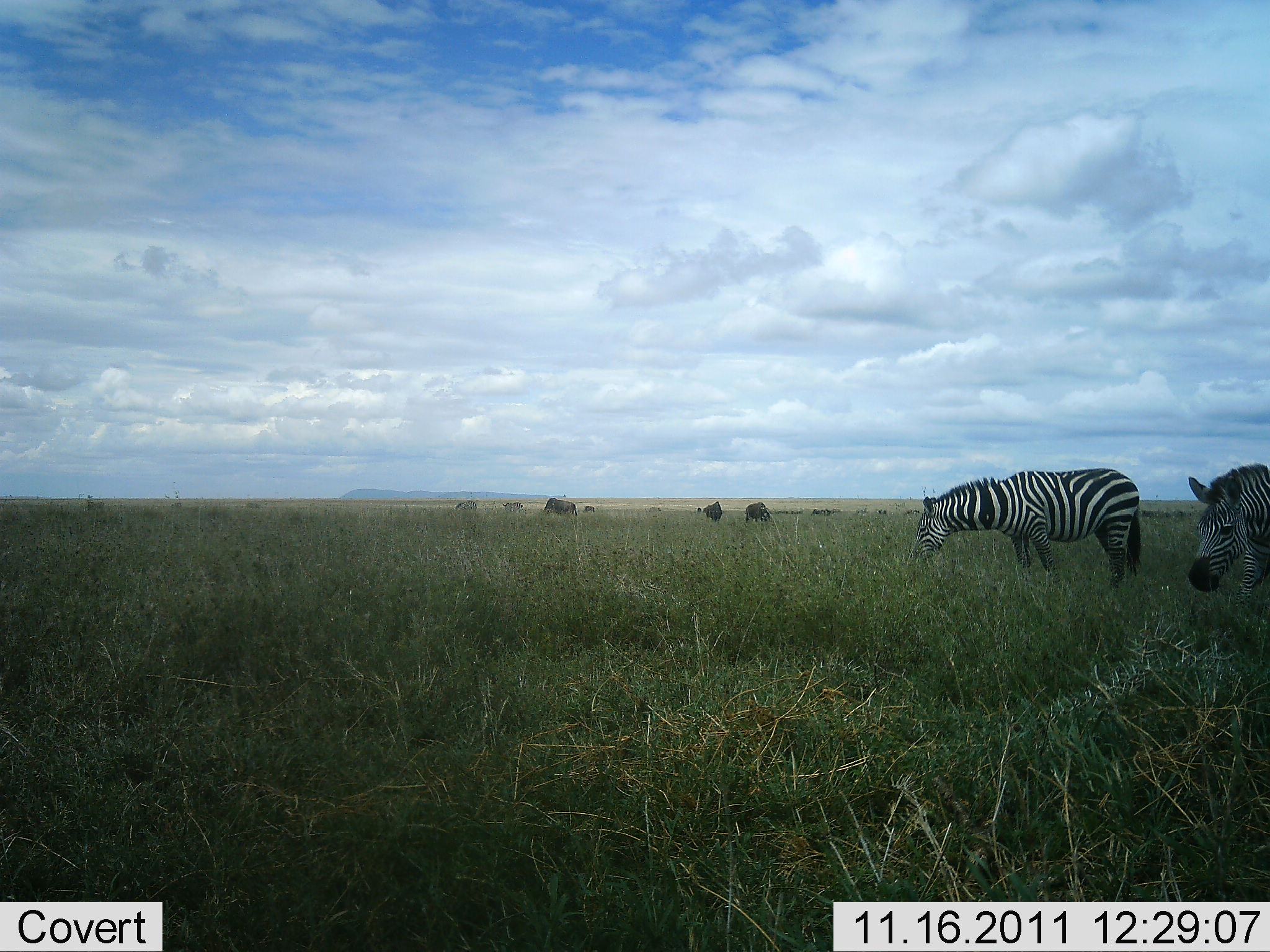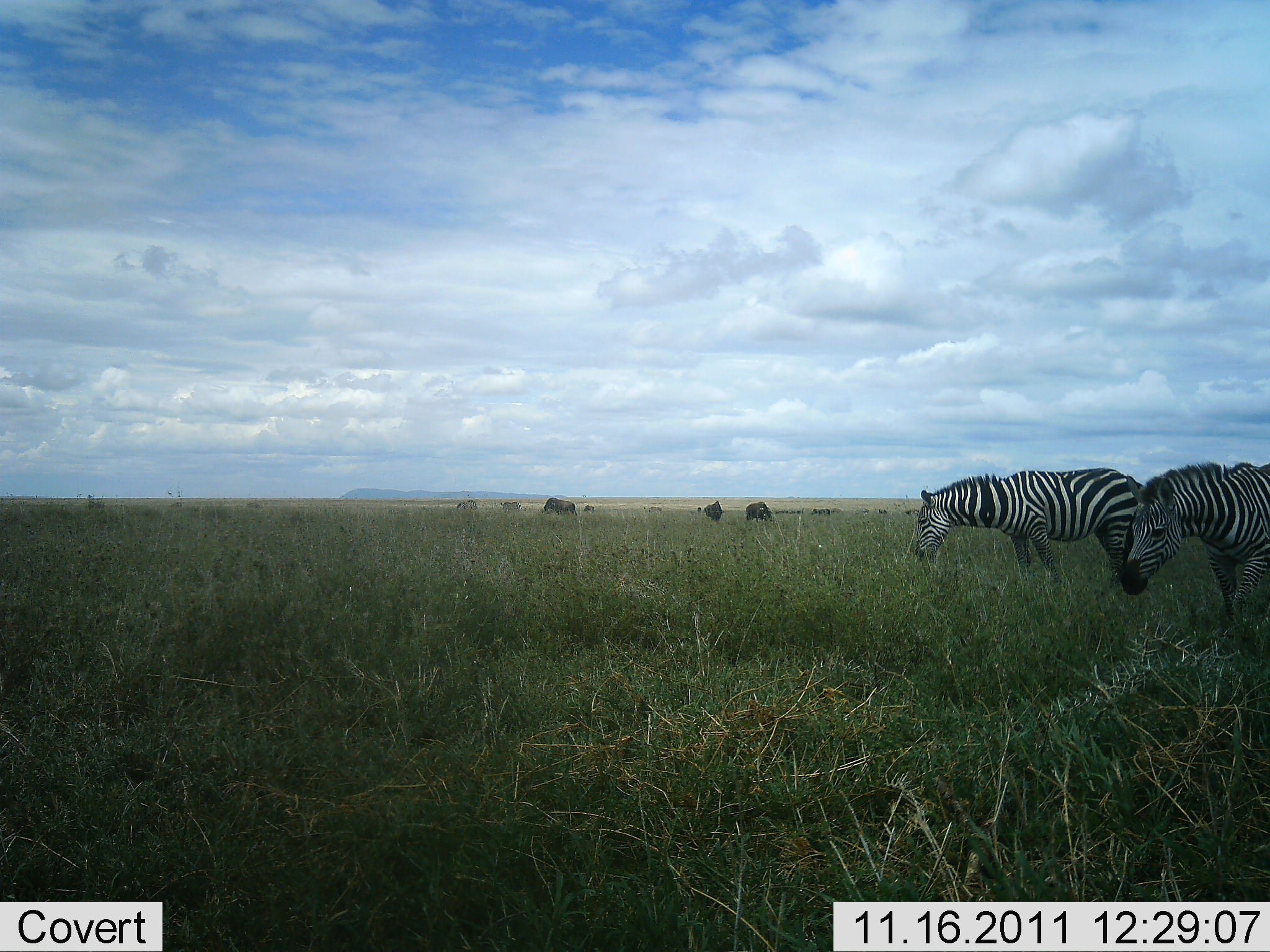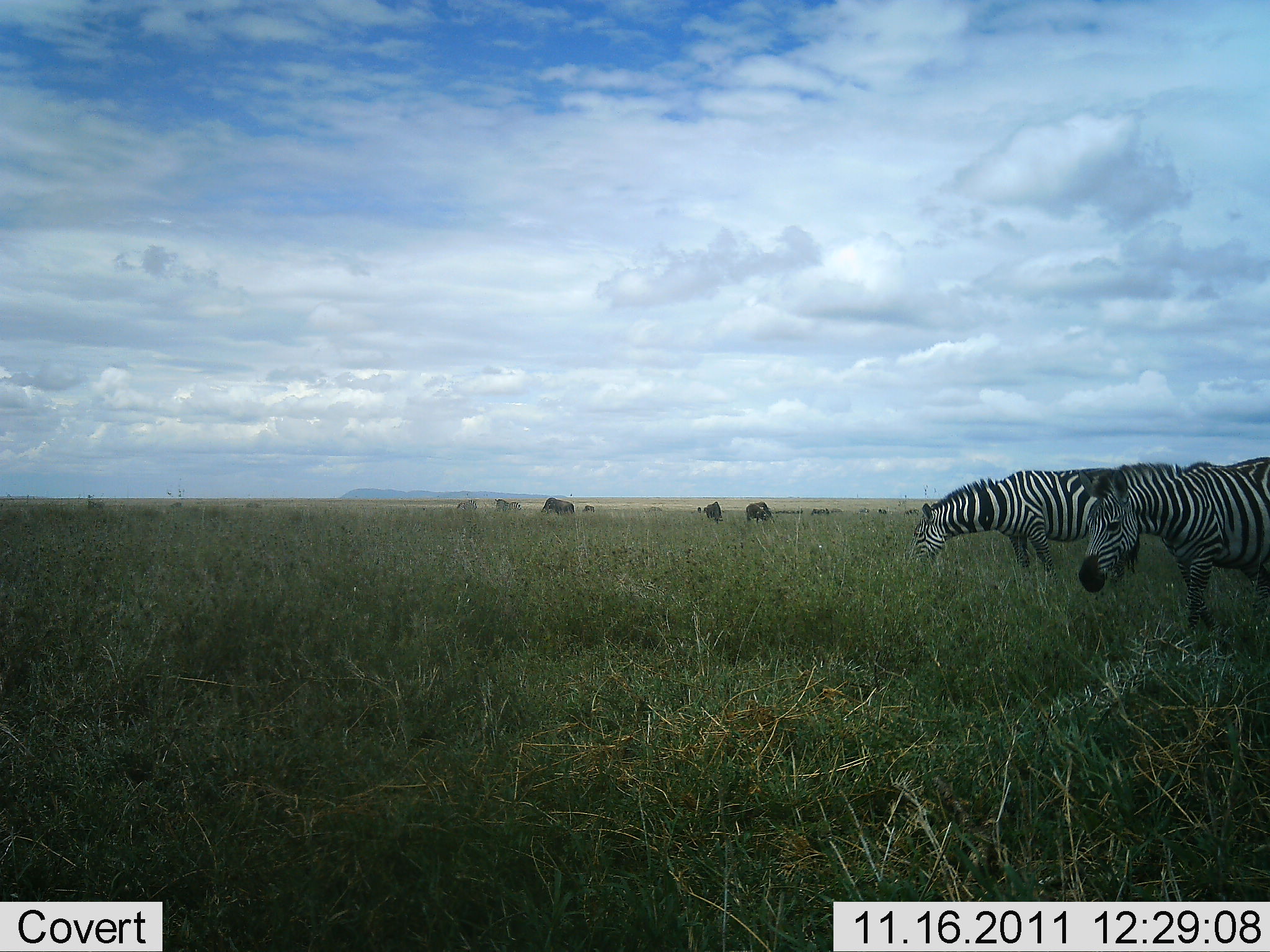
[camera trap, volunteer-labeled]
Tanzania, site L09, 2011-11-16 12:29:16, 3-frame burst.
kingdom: Animalia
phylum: Chordata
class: Mammalia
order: Artiodactyla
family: Bovidae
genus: Connochaetes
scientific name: Connochaetes taurinus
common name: blue wildebeest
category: wildebeest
Wildebeest (blue wildebeest) (Connochaetes taurinus), count 4. Behavior (volunteer vote fractions): standing 15%, resting 0%, moving 15%, interacting 0%. Young present (vote fraction): 0%. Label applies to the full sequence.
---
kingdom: Animalia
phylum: Chordata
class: Mammalia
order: Perissodactyla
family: Equidae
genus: Equus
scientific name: Equus quagga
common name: plains zebra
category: zebra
Zebra (plains zebra) (Equus quagga), count 2. Behavior (volunteer vote fractions): standing 25%, resting 4%, moving 42%, interacting 0%. Young present (vote fraction): 0%. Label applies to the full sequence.